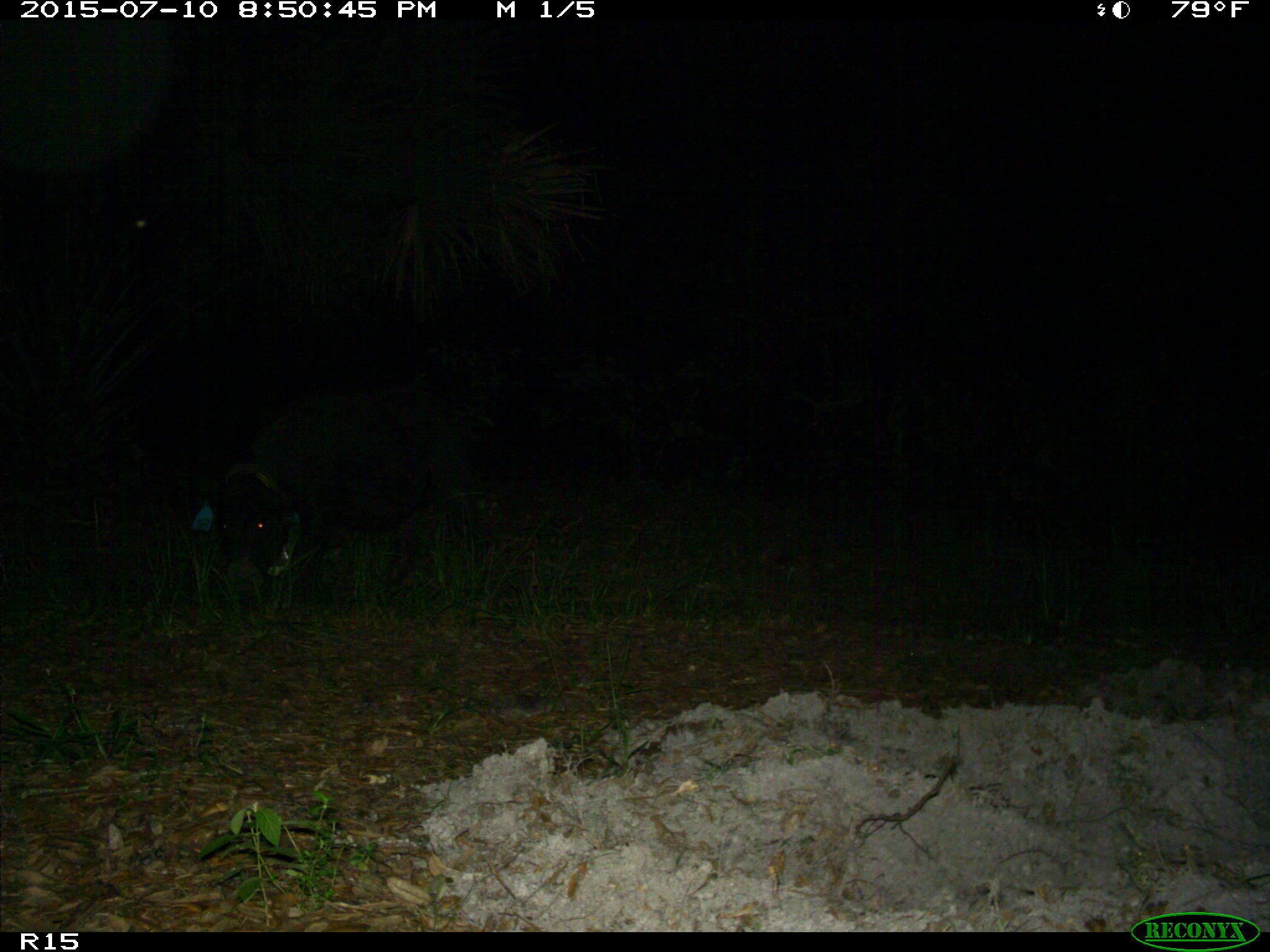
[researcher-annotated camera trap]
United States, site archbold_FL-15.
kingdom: Animalia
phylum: Chordata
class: Mammalia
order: Artiodactyla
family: Suidae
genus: Sus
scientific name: Sus scrofa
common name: wild boar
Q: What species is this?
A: Sus scrofa (wild boar).